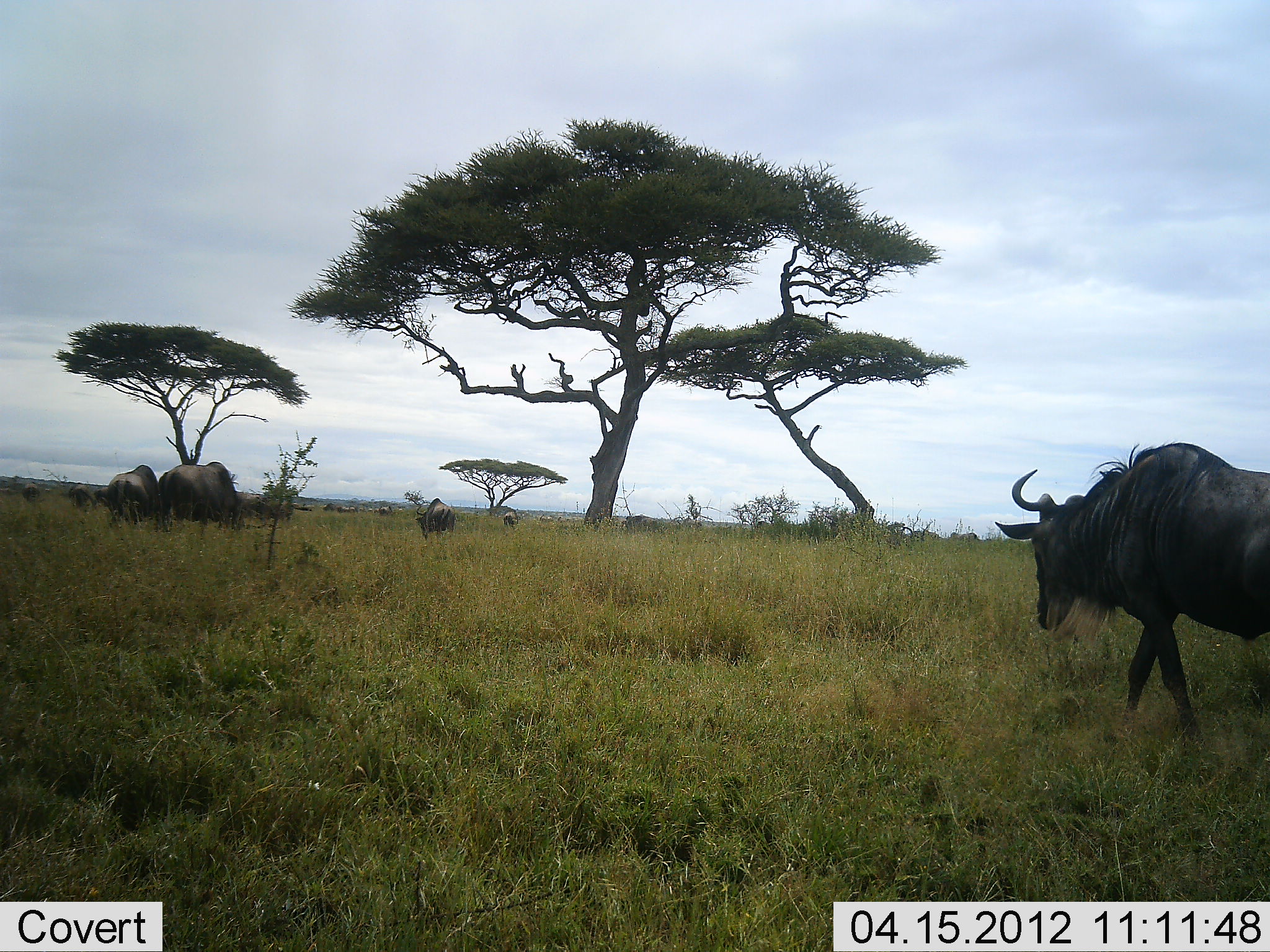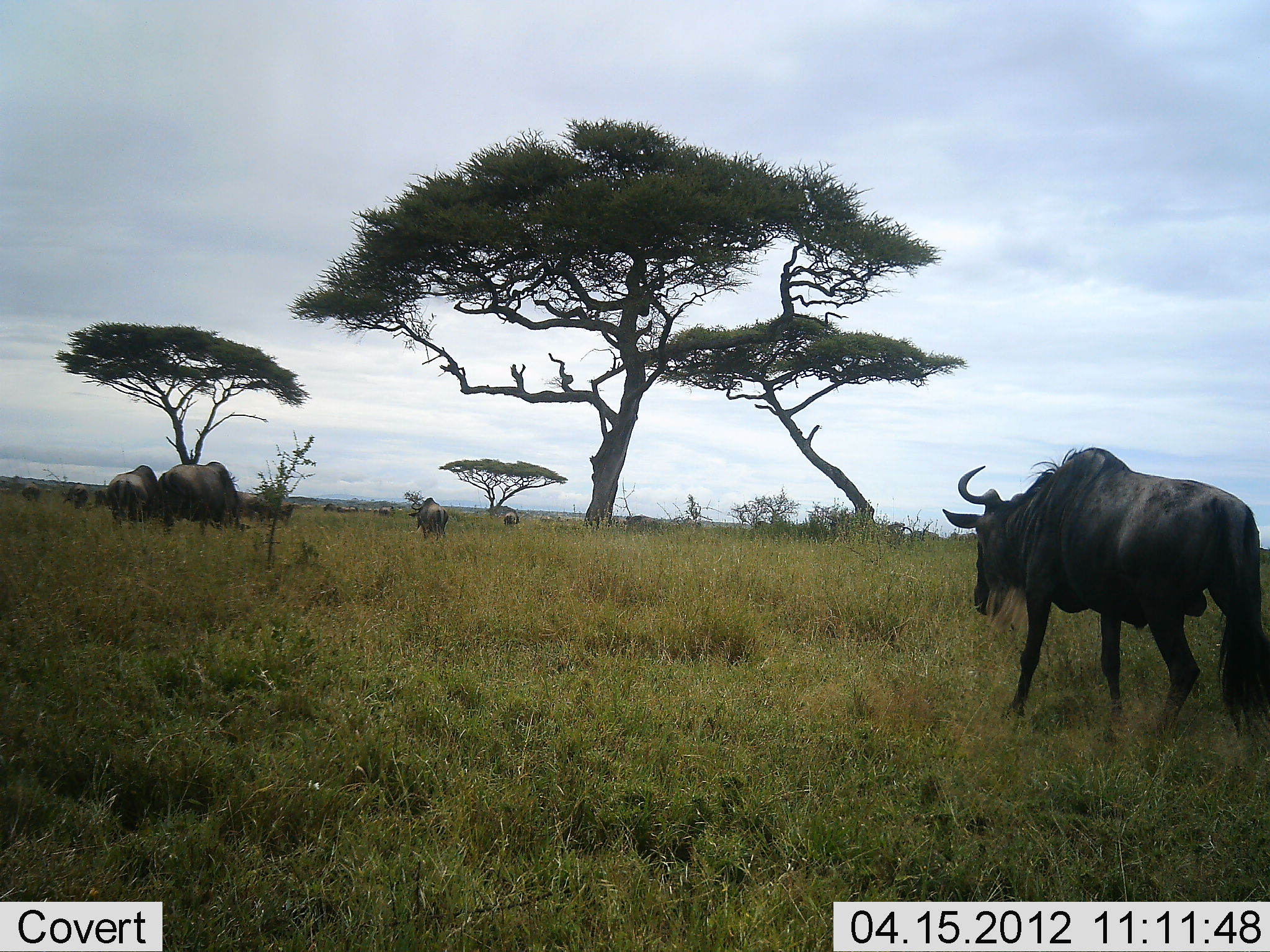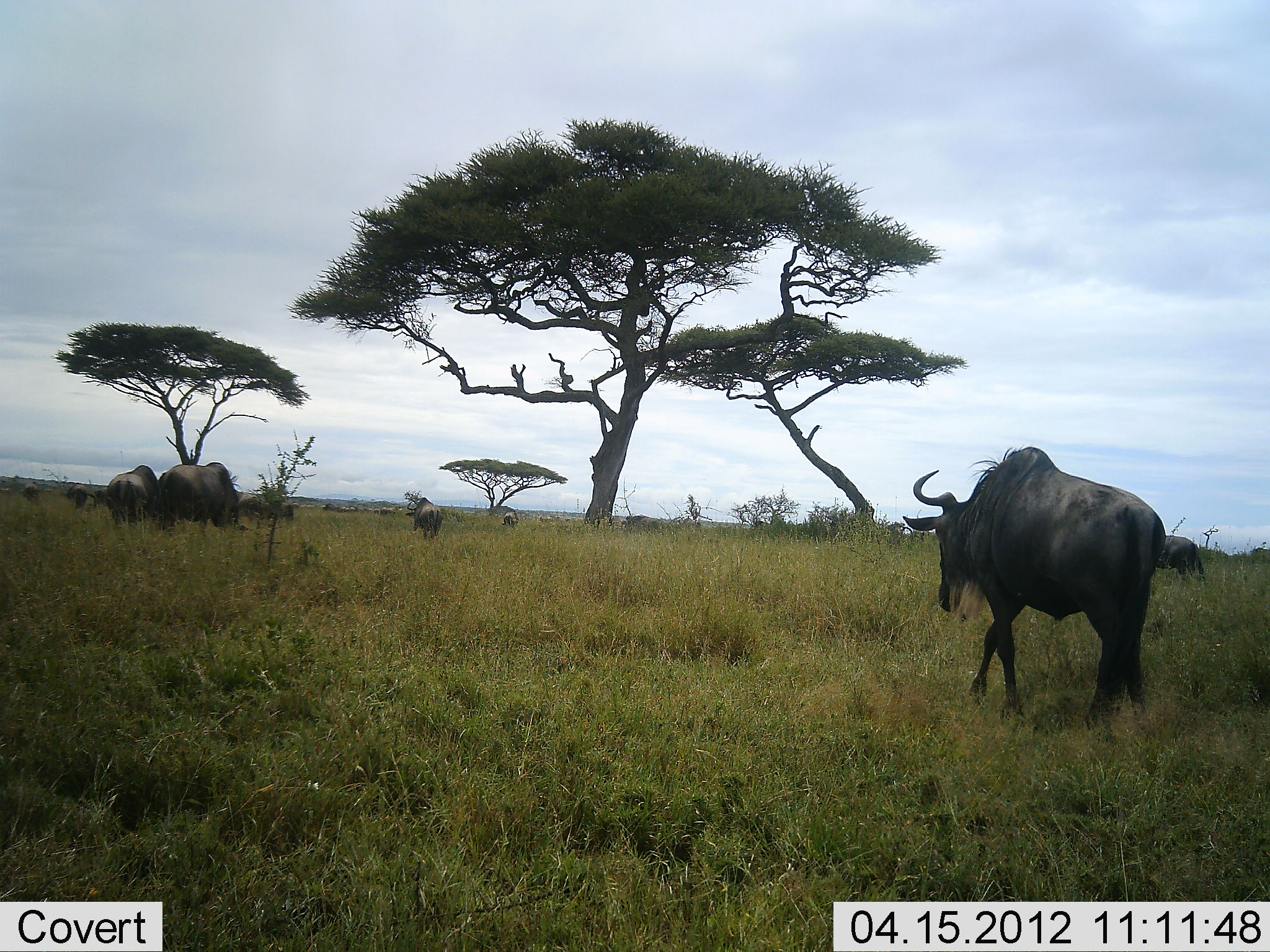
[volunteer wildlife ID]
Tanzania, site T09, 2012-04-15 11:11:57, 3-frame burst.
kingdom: Animalia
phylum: Chordata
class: Mammalia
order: Artiodactyla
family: Bovidae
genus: Connochaetes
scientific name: Connochaetes taurinus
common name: blue wildebeest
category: wildebeest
Wildebeest (blue wildebeest) (Connochaetes taurinus), count 10. Behavior (volunteer vote fractions): standing 45%, resting 3%, moving 100%, interacting 0%. Young present (vote fraction): 0%. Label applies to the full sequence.